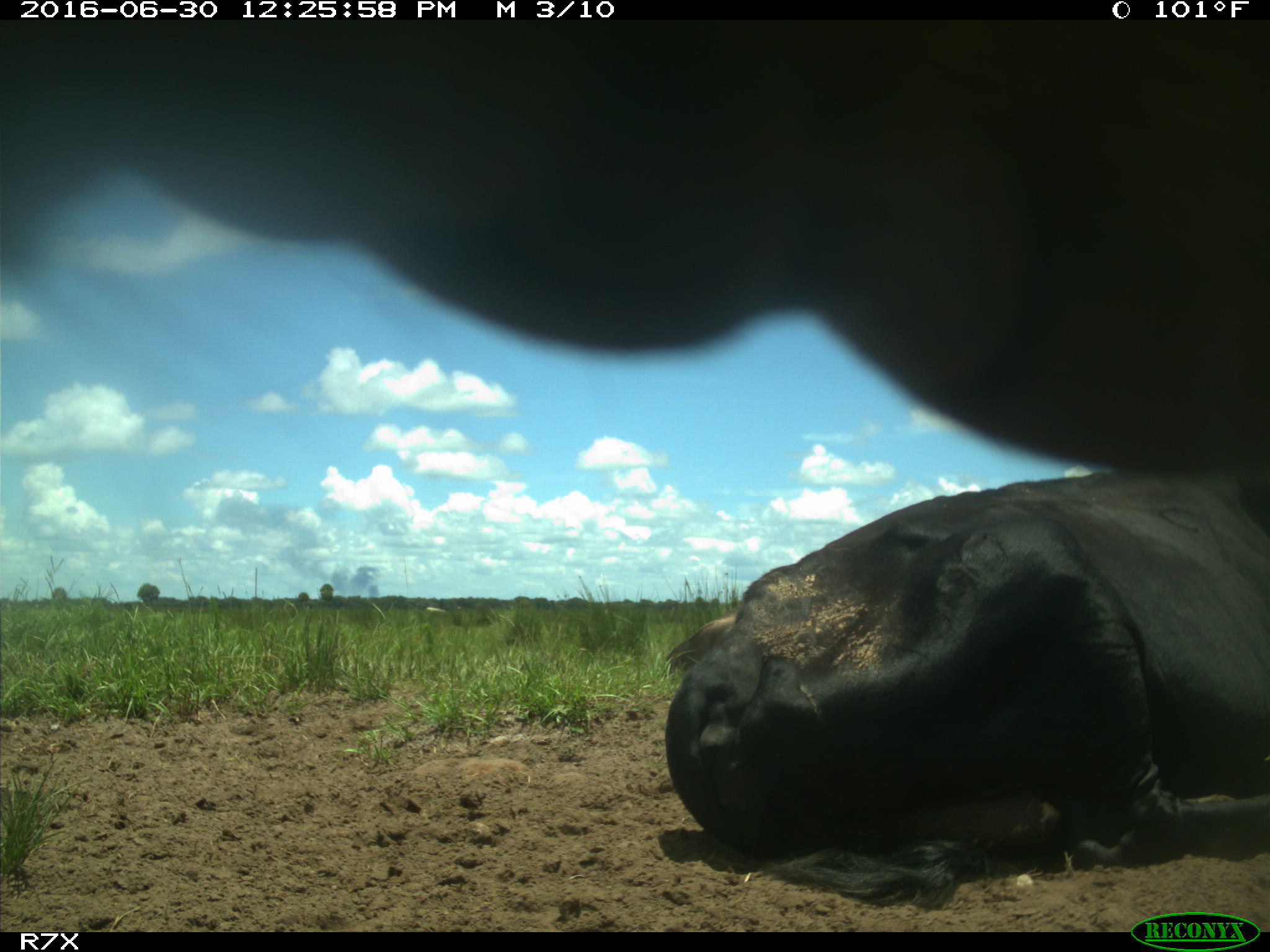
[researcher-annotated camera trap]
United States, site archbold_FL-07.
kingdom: Animalia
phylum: Chordata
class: Mammalia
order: Artiodactyla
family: Bovidae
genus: Bos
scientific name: Bos taurus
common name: domestic cow